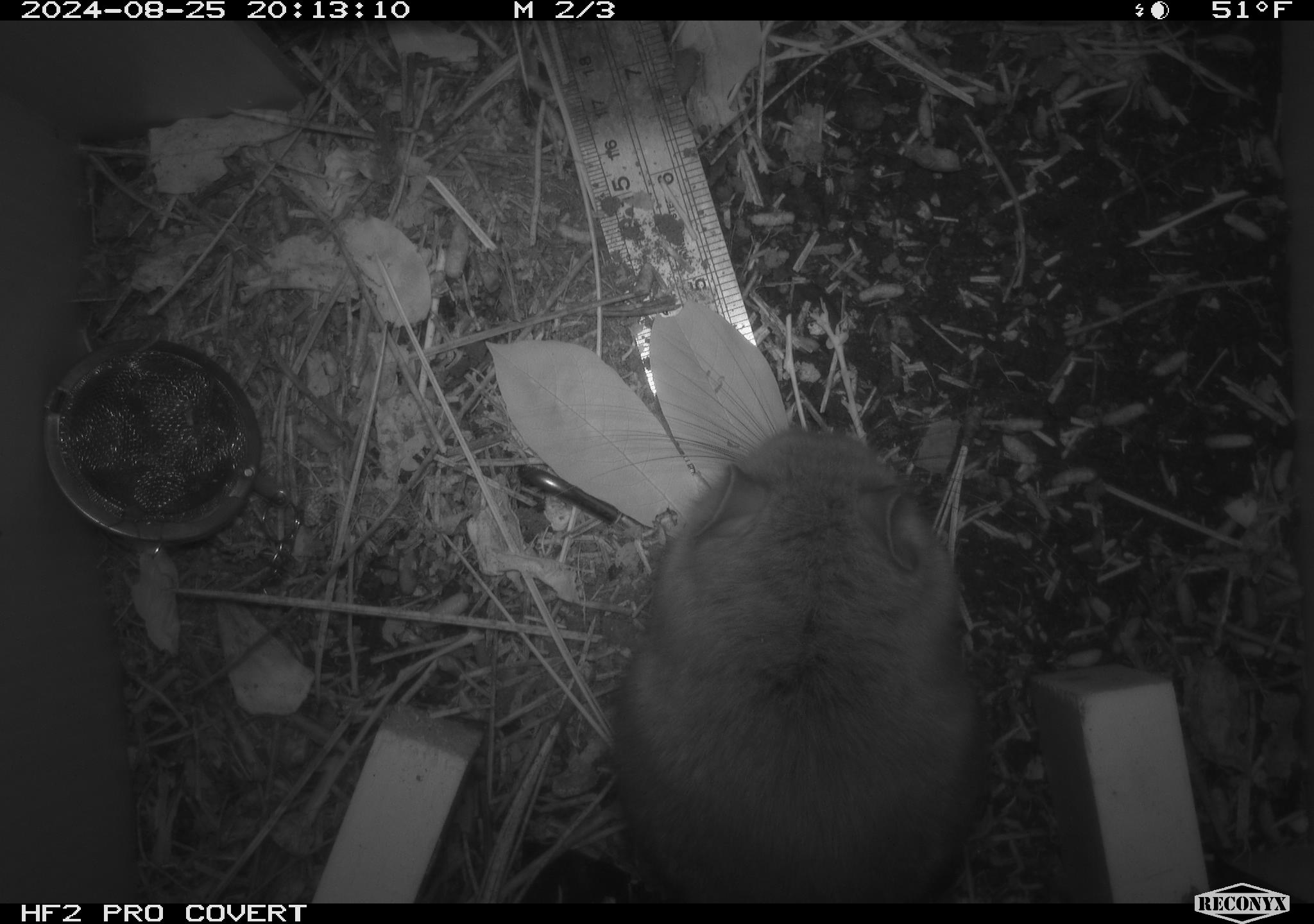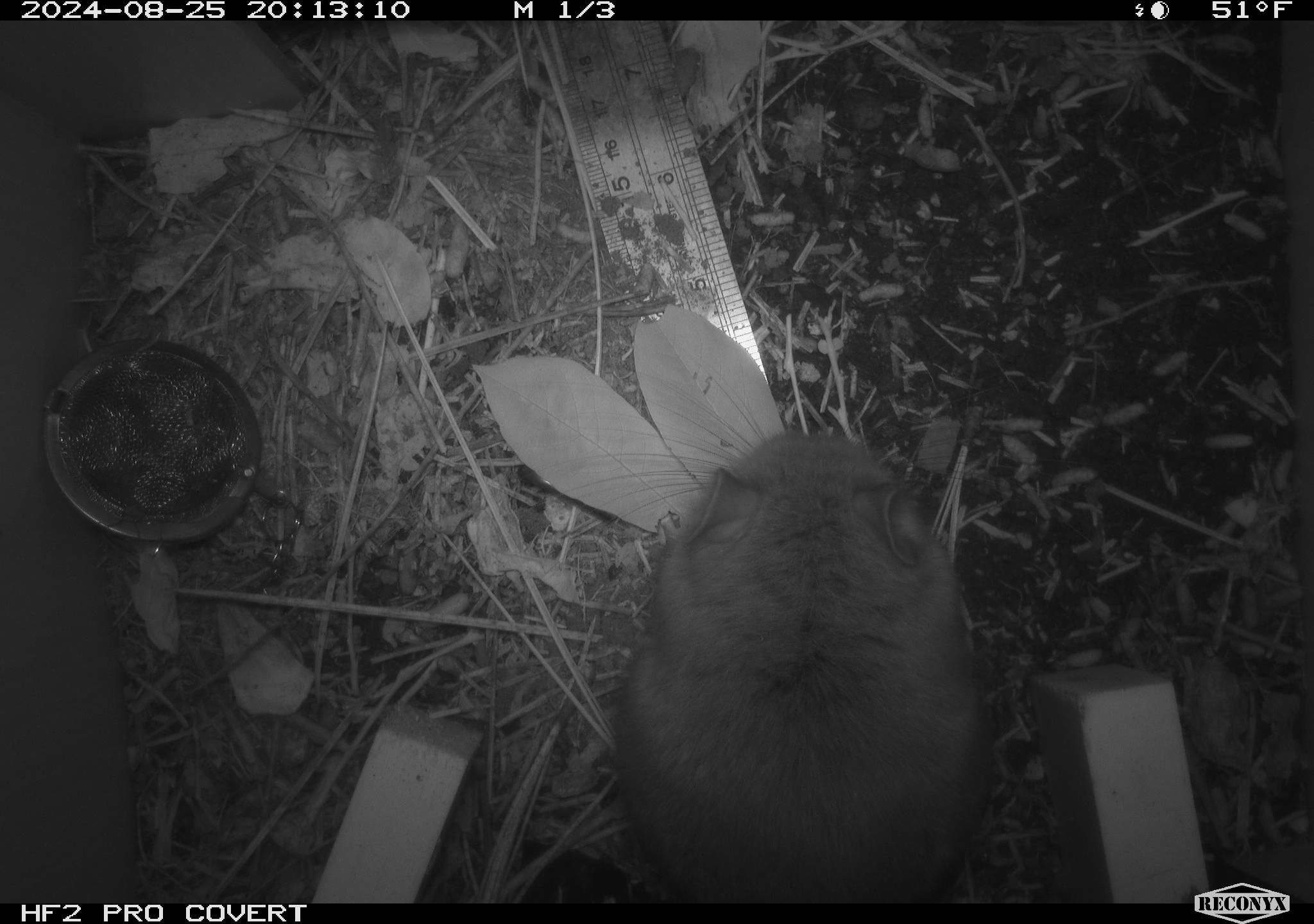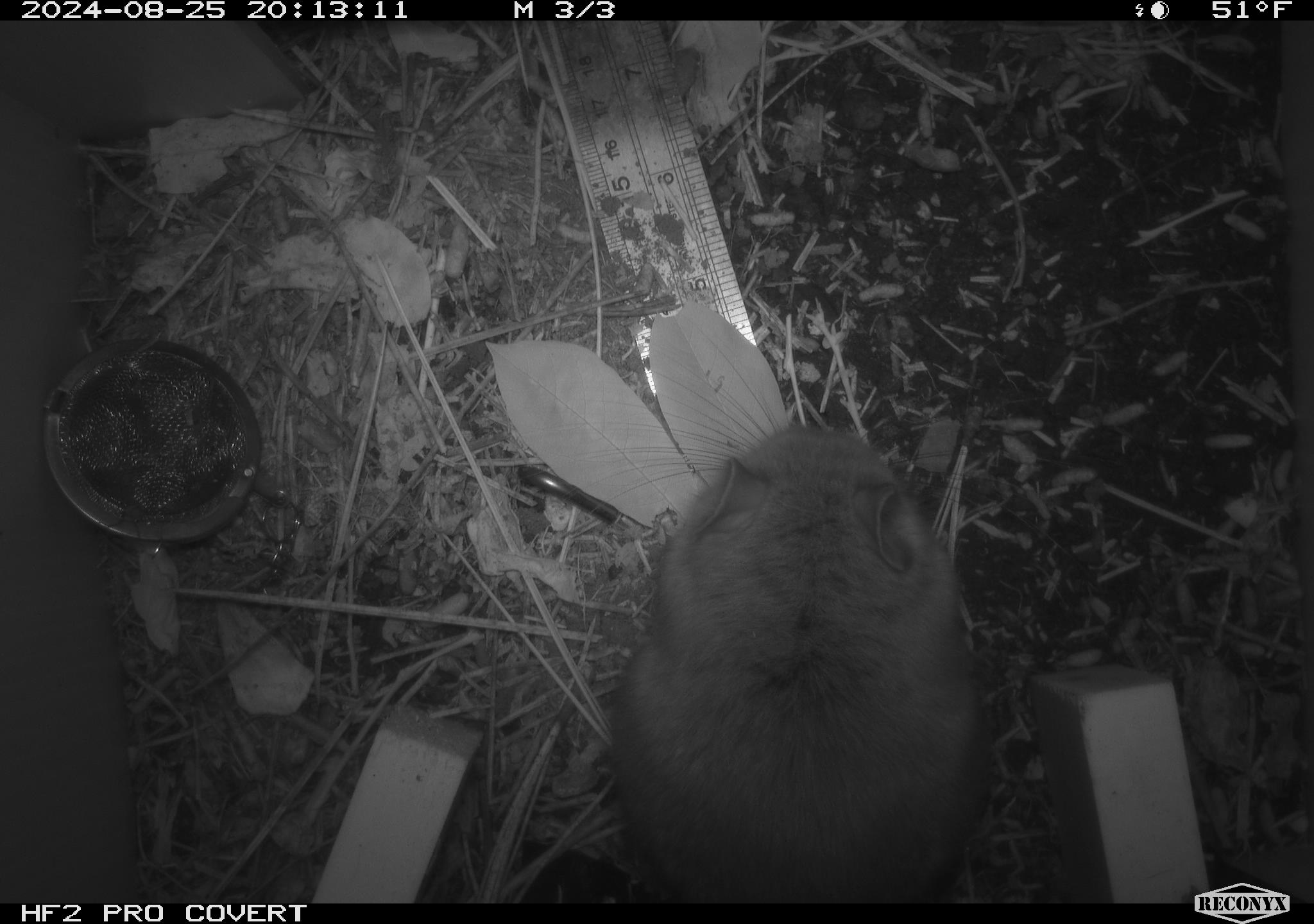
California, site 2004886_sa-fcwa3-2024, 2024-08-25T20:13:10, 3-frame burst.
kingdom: Animalia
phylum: Chordata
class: Mammalia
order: Rodentia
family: Cricetidae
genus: Neotoma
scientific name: Neotoma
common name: pack rat or woodrat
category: neotoma species